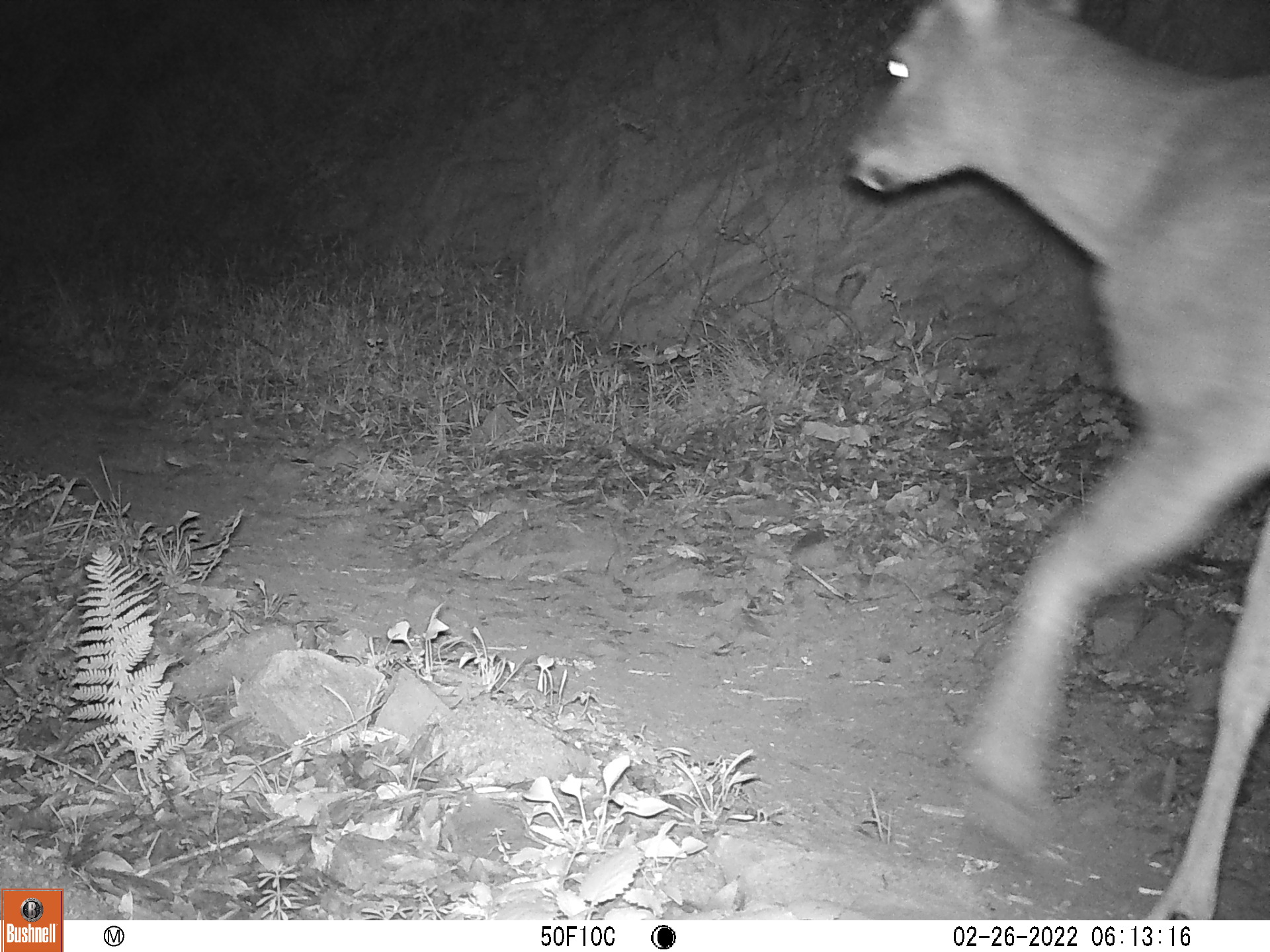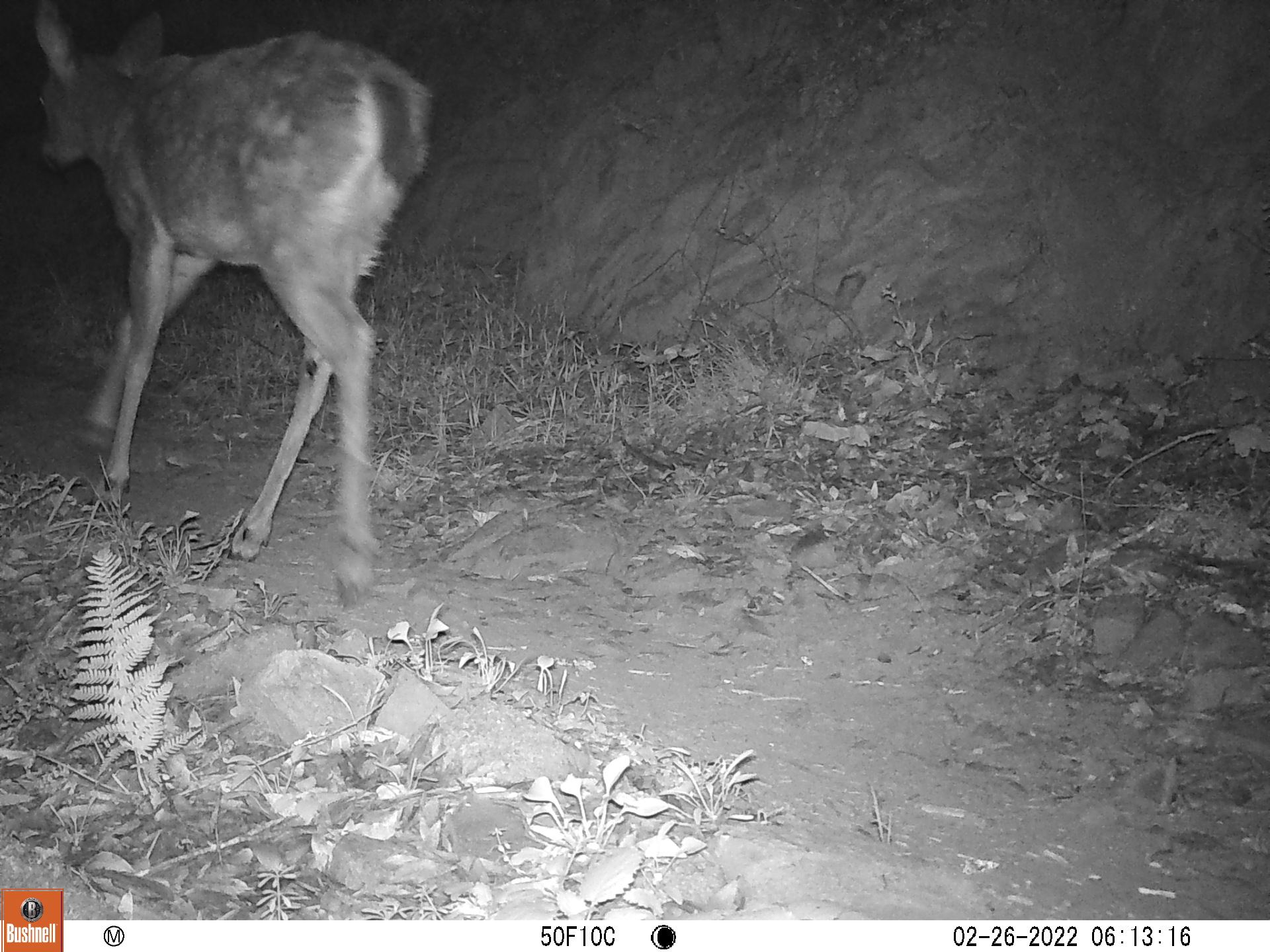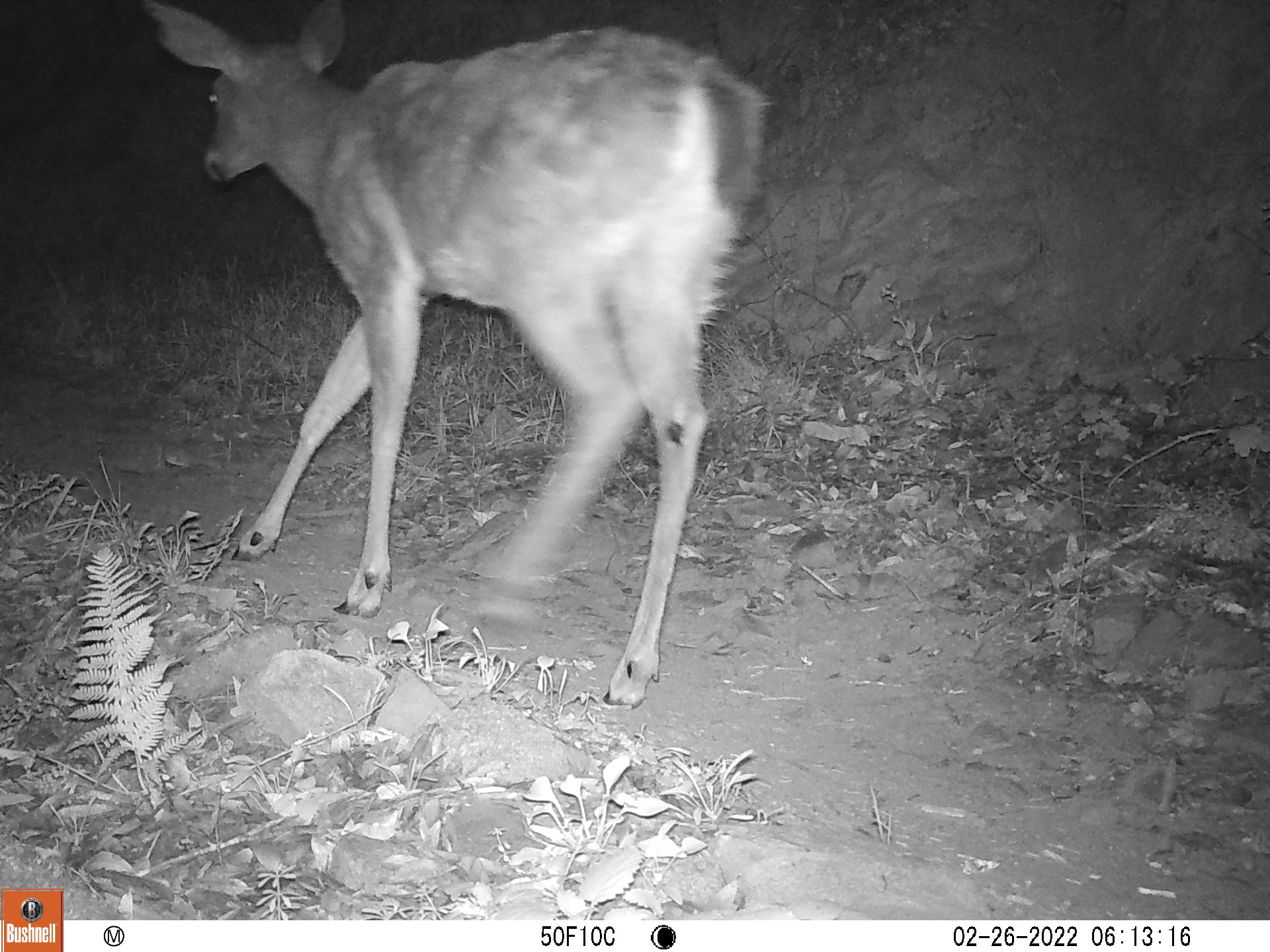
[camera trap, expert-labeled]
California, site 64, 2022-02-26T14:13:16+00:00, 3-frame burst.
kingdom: Animalia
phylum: Chordata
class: Mammalia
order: Artiodactyla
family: Cervidae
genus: Odocoileus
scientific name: Odocoileus hemionus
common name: mule deer